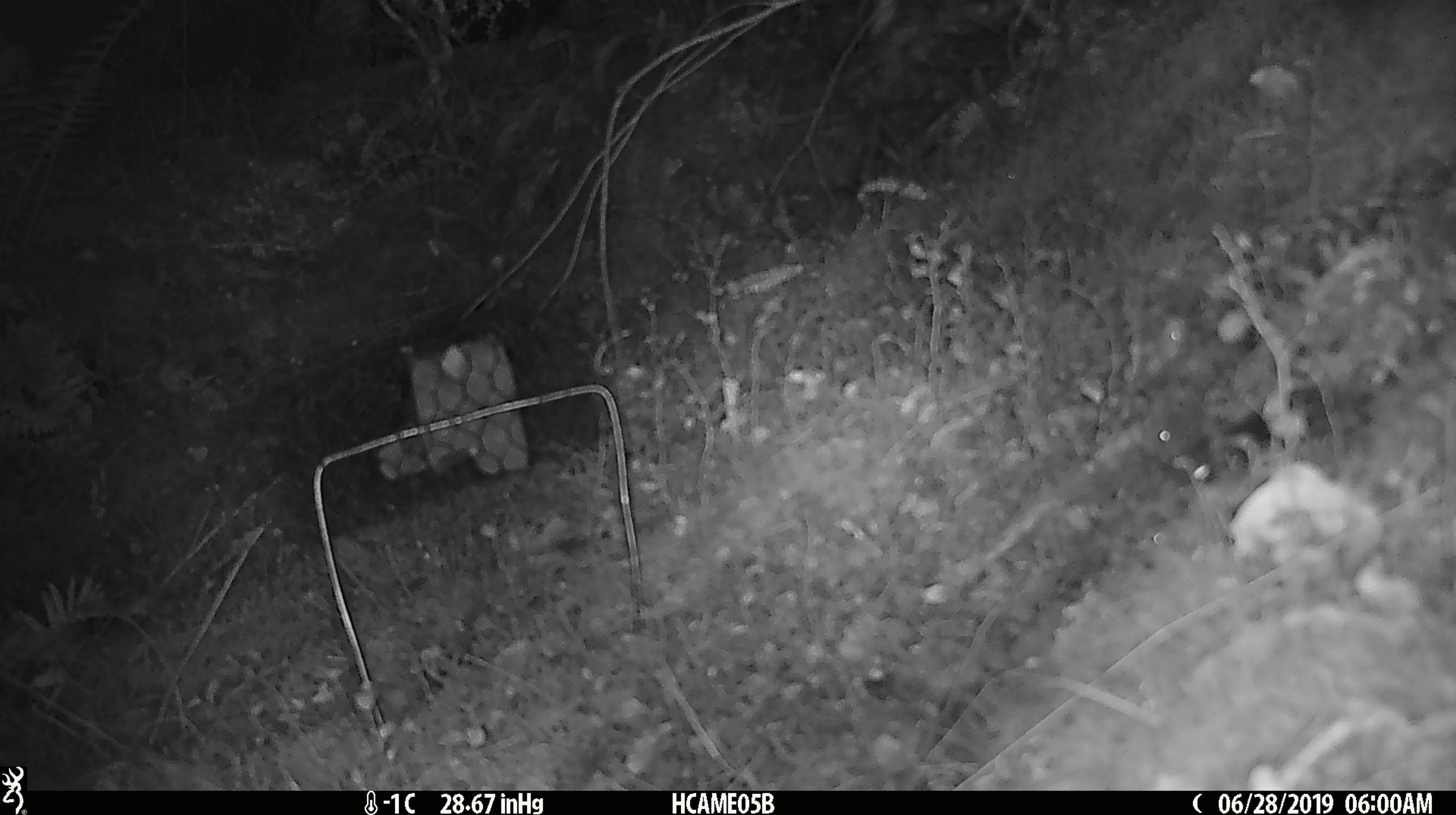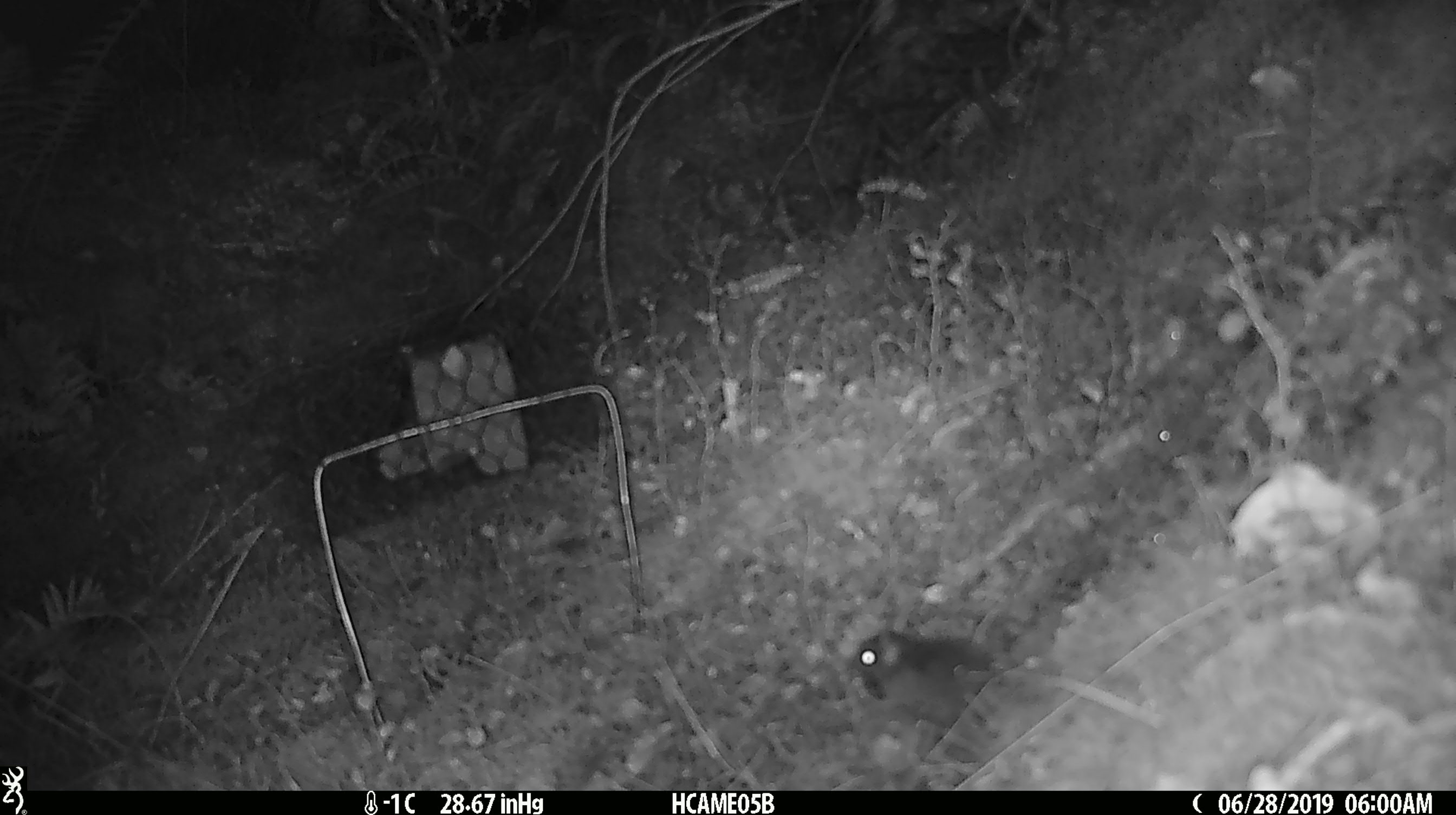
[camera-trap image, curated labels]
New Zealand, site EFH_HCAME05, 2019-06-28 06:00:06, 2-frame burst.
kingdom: Animalia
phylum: Chordata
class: Mammalia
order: Rodentia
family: Muridae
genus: Mus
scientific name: Mus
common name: mouse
Mouse (Mus).